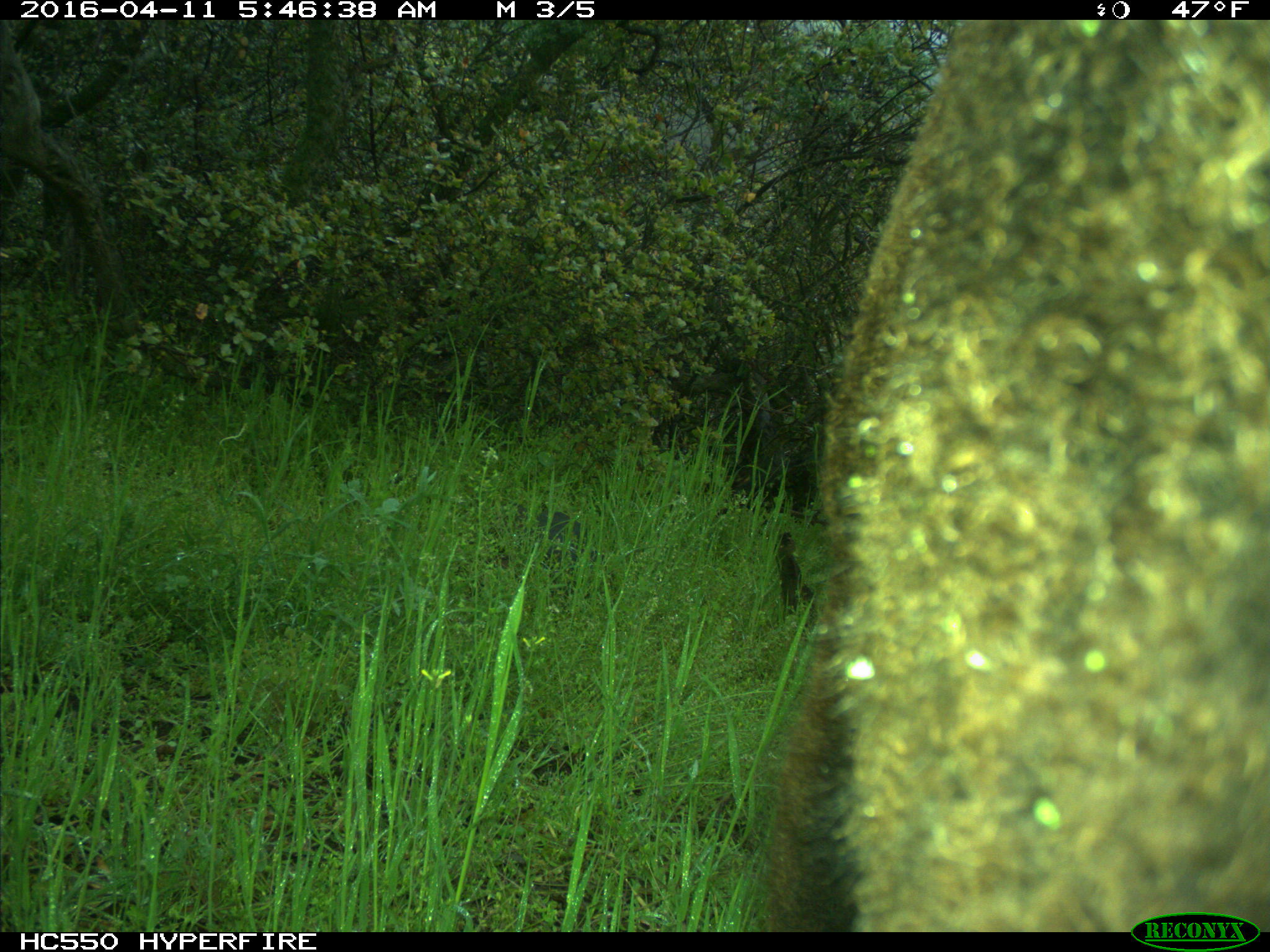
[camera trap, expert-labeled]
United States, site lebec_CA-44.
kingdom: Animalia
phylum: Chordata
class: Mammalia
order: Artiodactyla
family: Bovidae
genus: Bos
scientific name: Bos taurus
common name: domestic cow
Bos taurus (domestic cow).